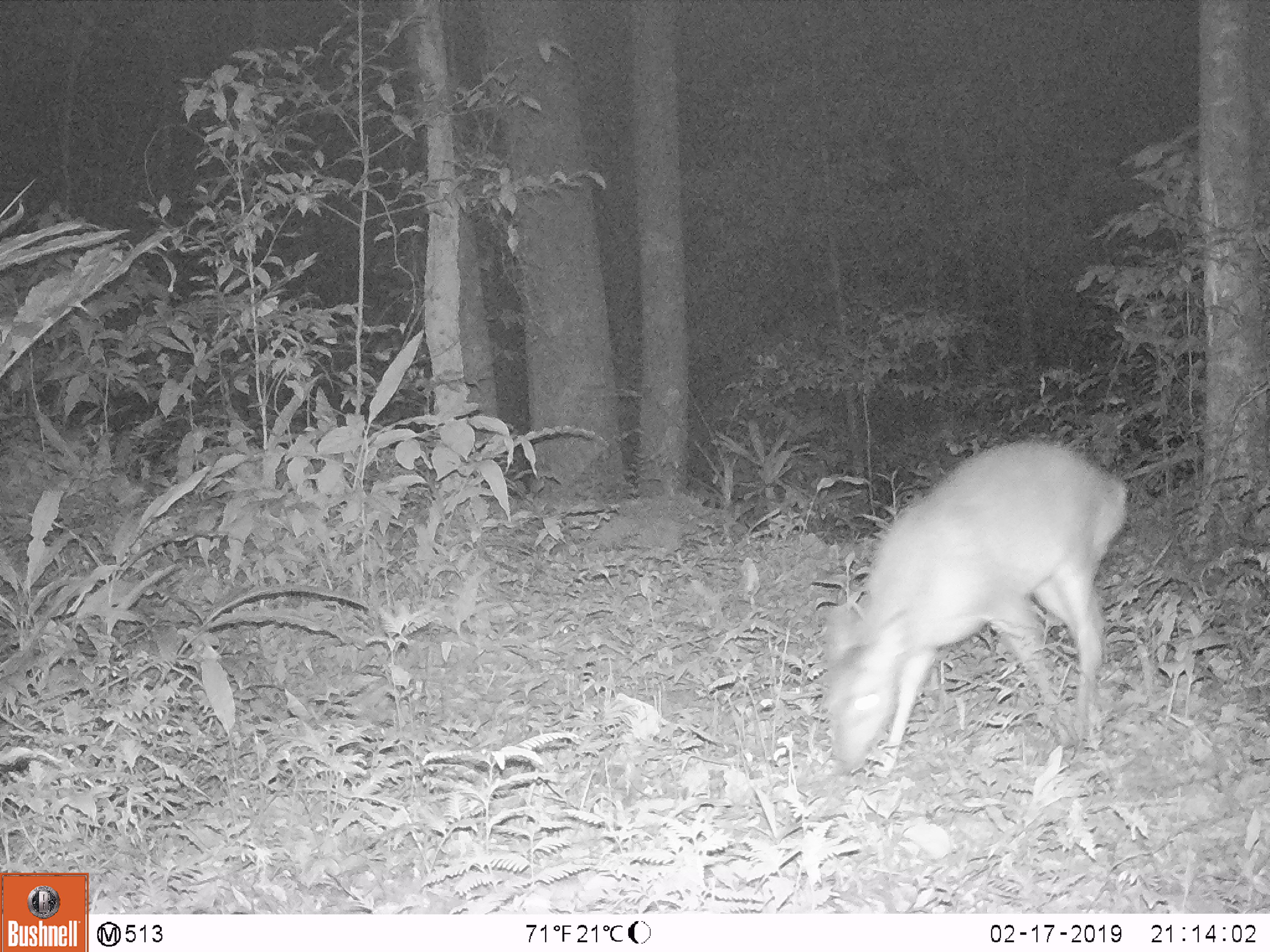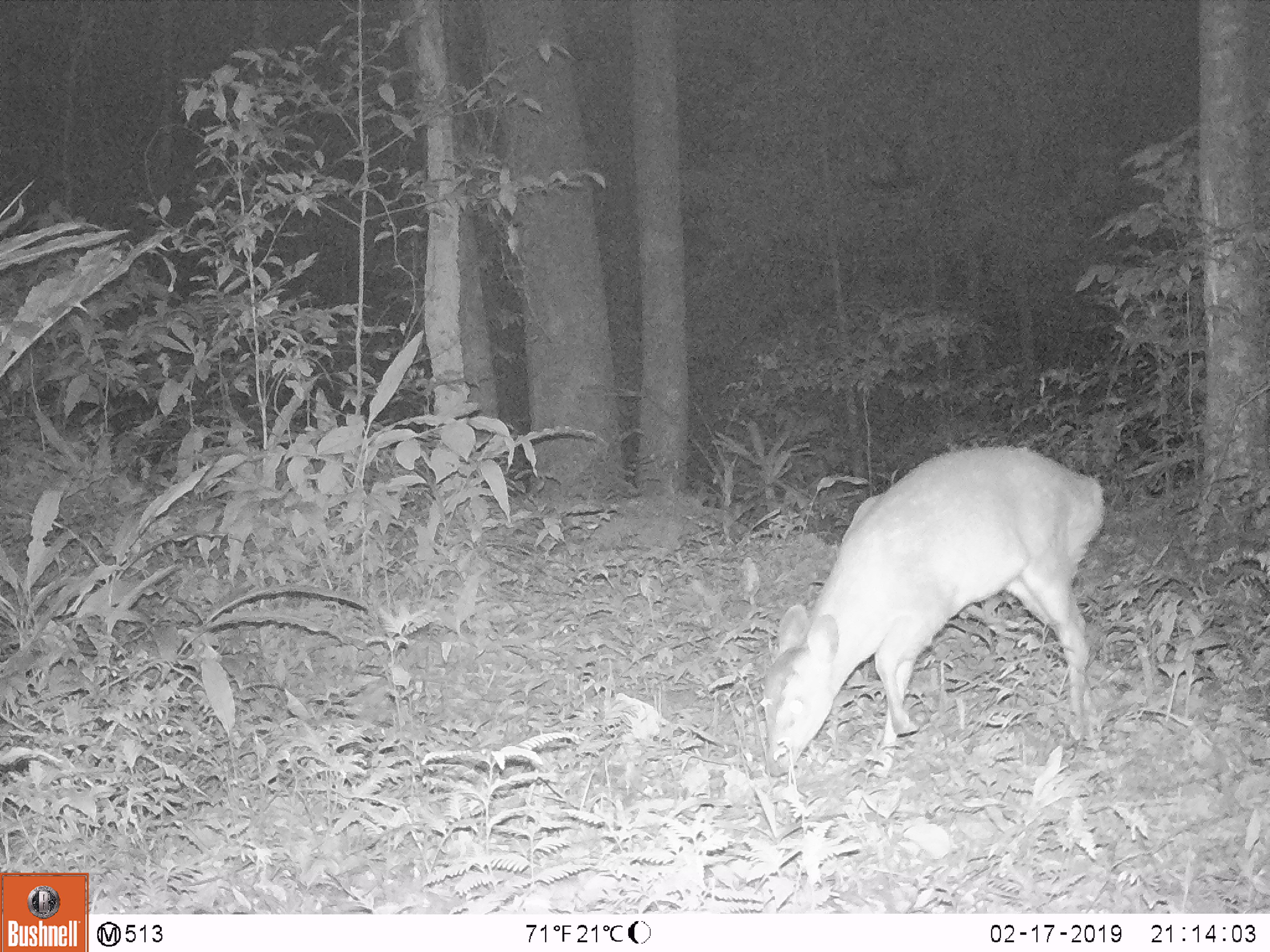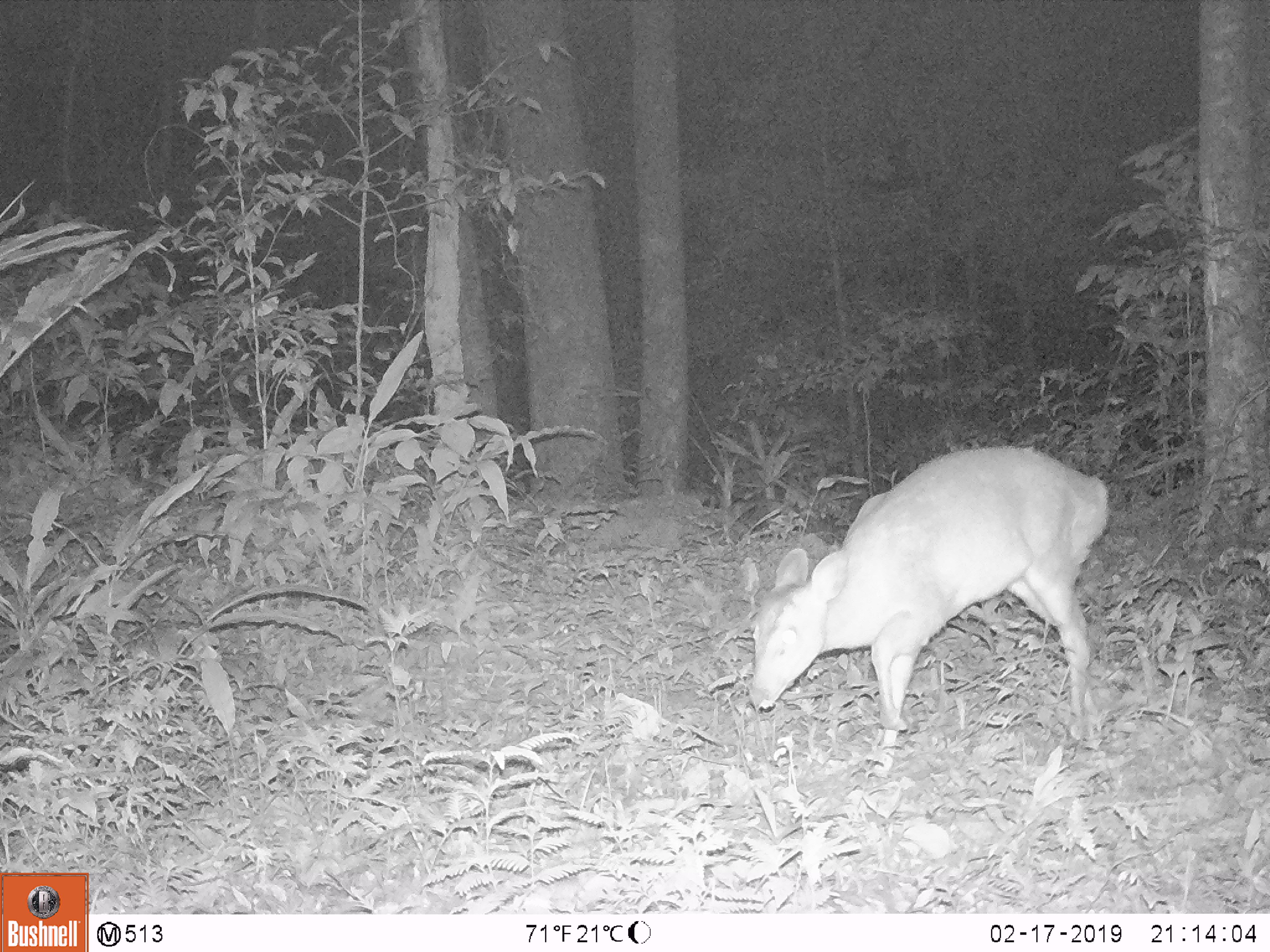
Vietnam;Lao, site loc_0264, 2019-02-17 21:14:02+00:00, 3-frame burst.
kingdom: Animalia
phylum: Chordata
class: Mammalia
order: Artiodactyla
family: Cervidae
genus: Muntiacus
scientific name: Muntiacus vuquangensis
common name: large-antlered muntjac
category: large antlered muntjac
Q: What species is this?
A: Large antlered muntjac (large-antlered muntjac) (Muntiacus vuquangensis).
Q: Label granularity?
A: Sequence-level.